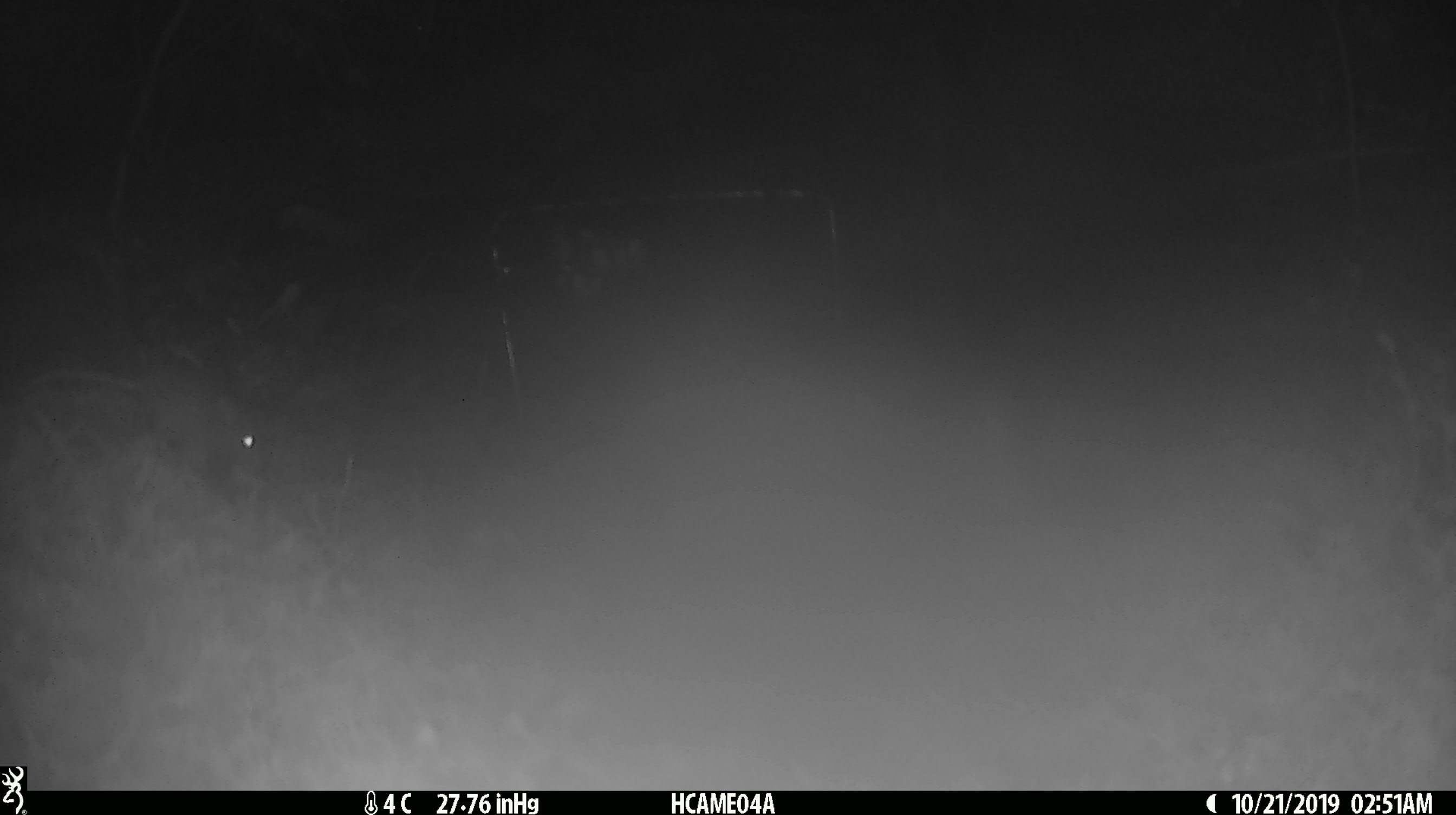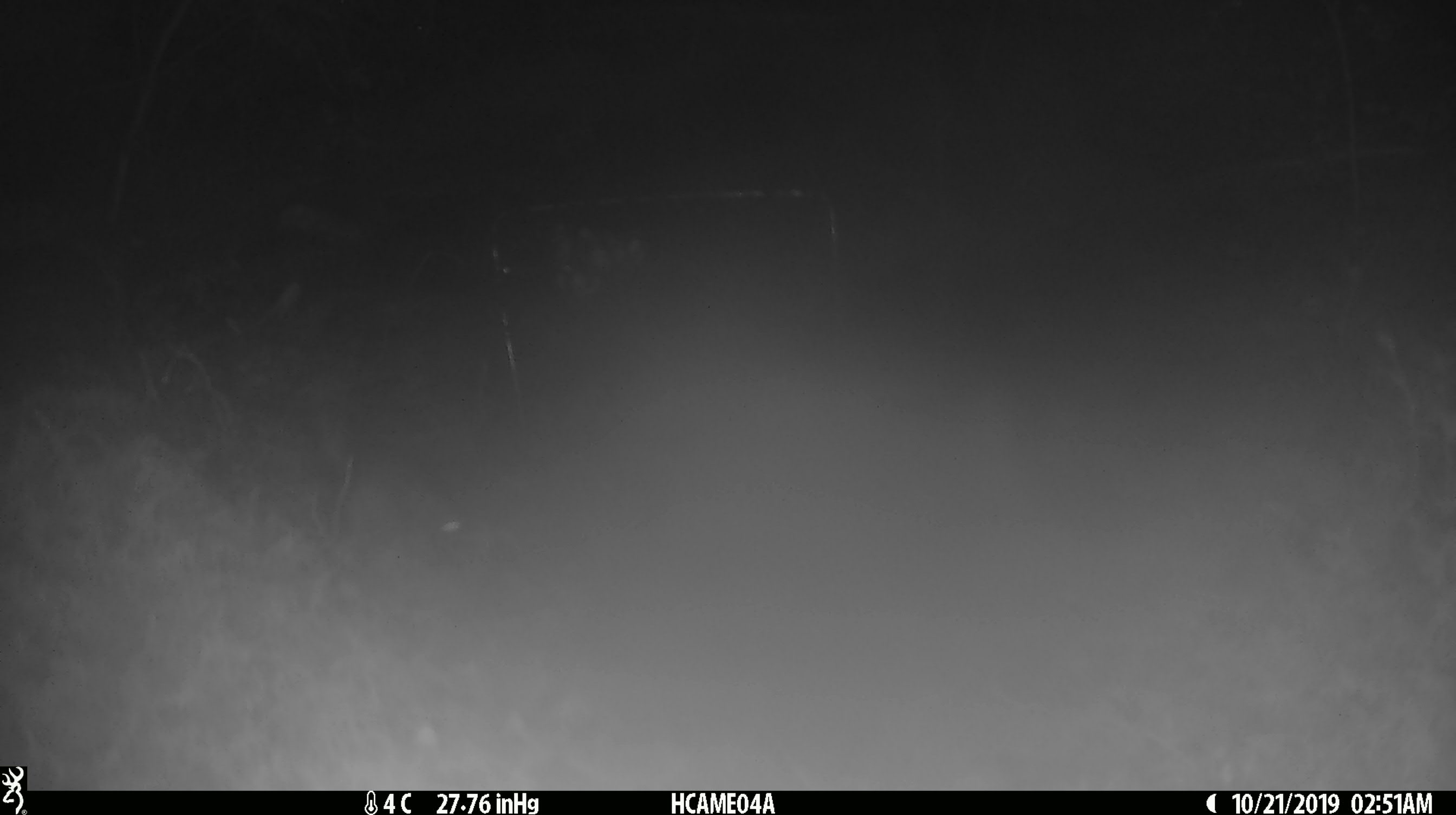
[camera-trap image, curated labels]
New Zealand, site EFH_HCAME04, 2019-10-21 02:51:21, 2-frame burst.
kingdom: Animalia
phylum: Chordata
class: Mammalia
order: Rodentia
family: Muridae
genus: Mus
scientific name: Mus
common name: mouse